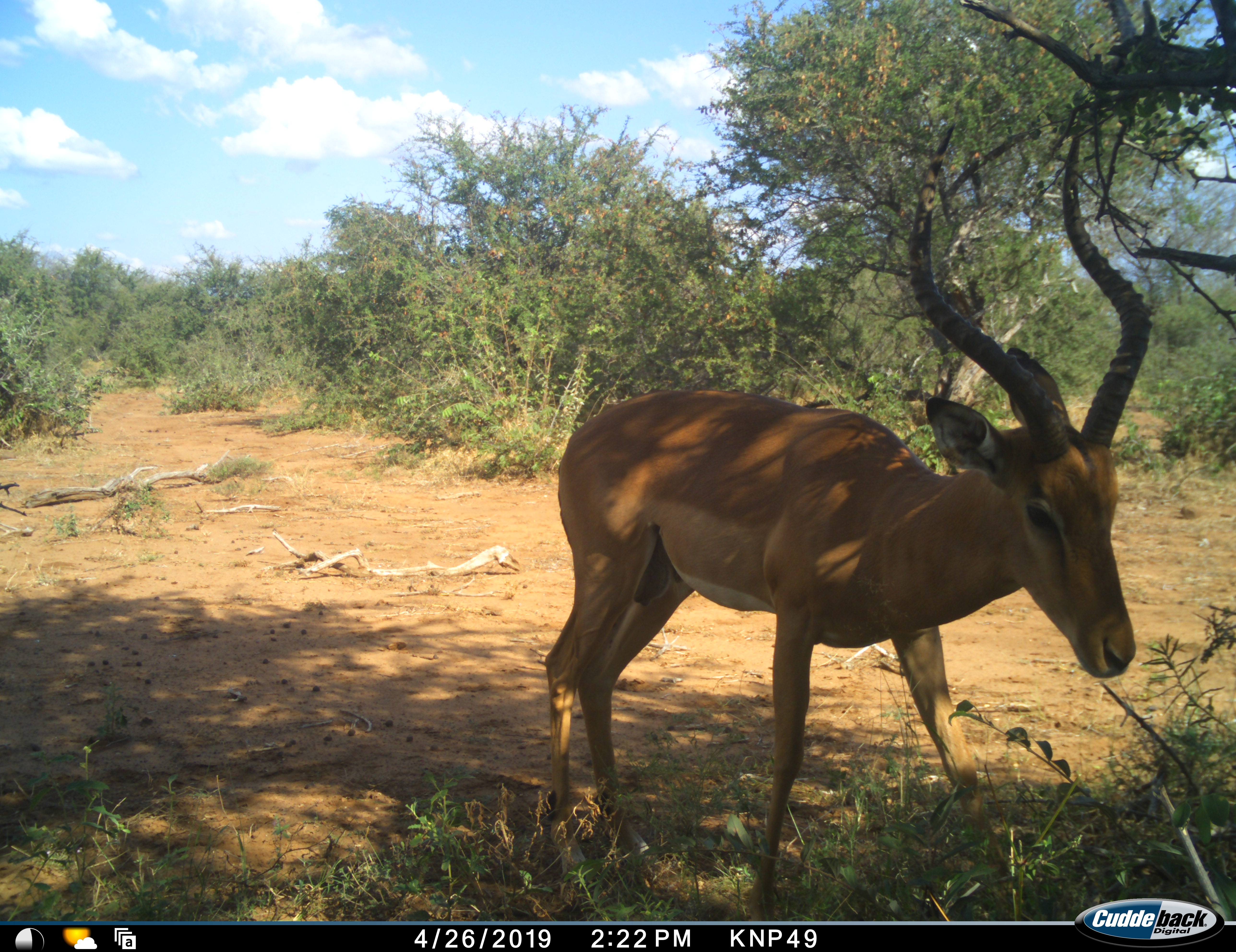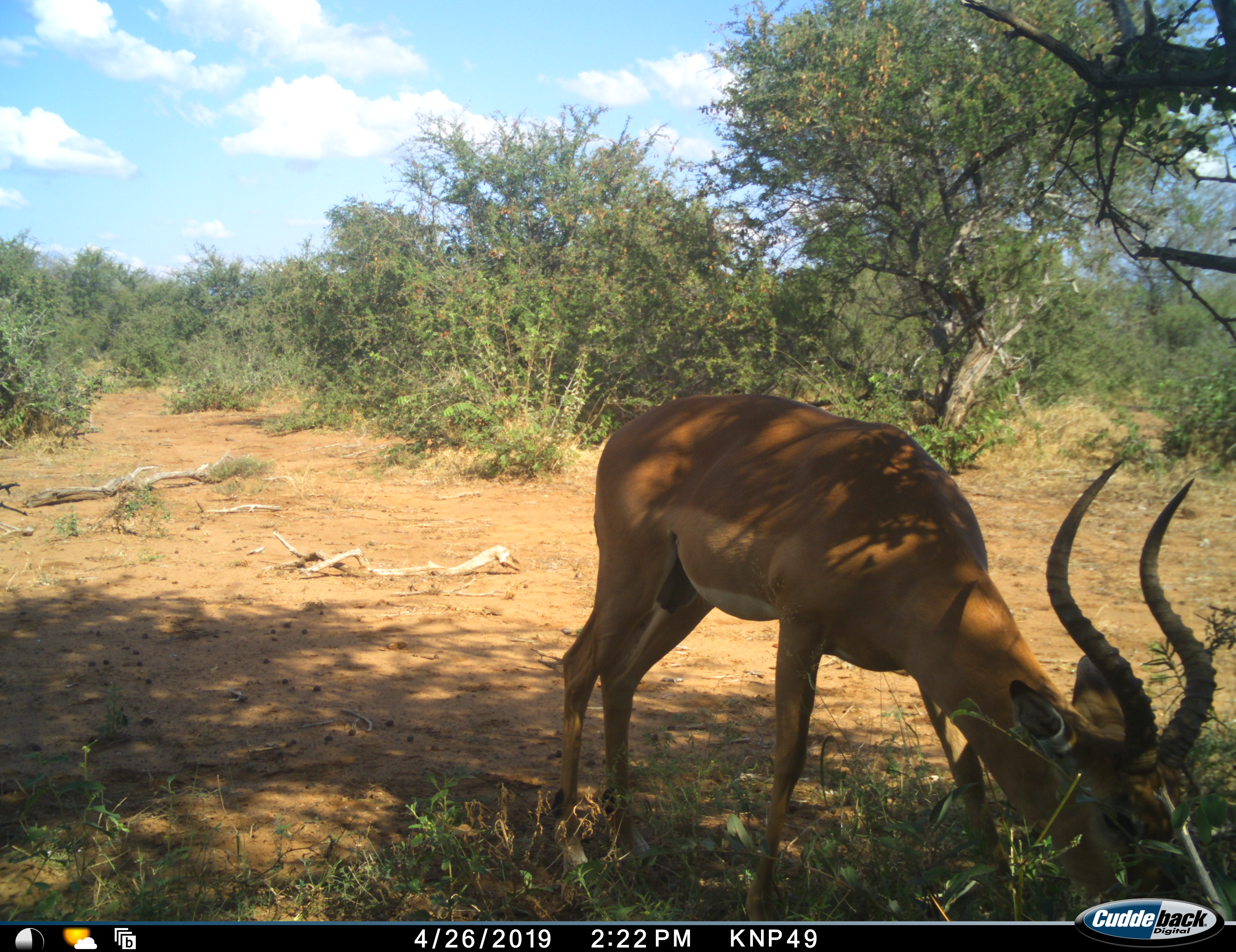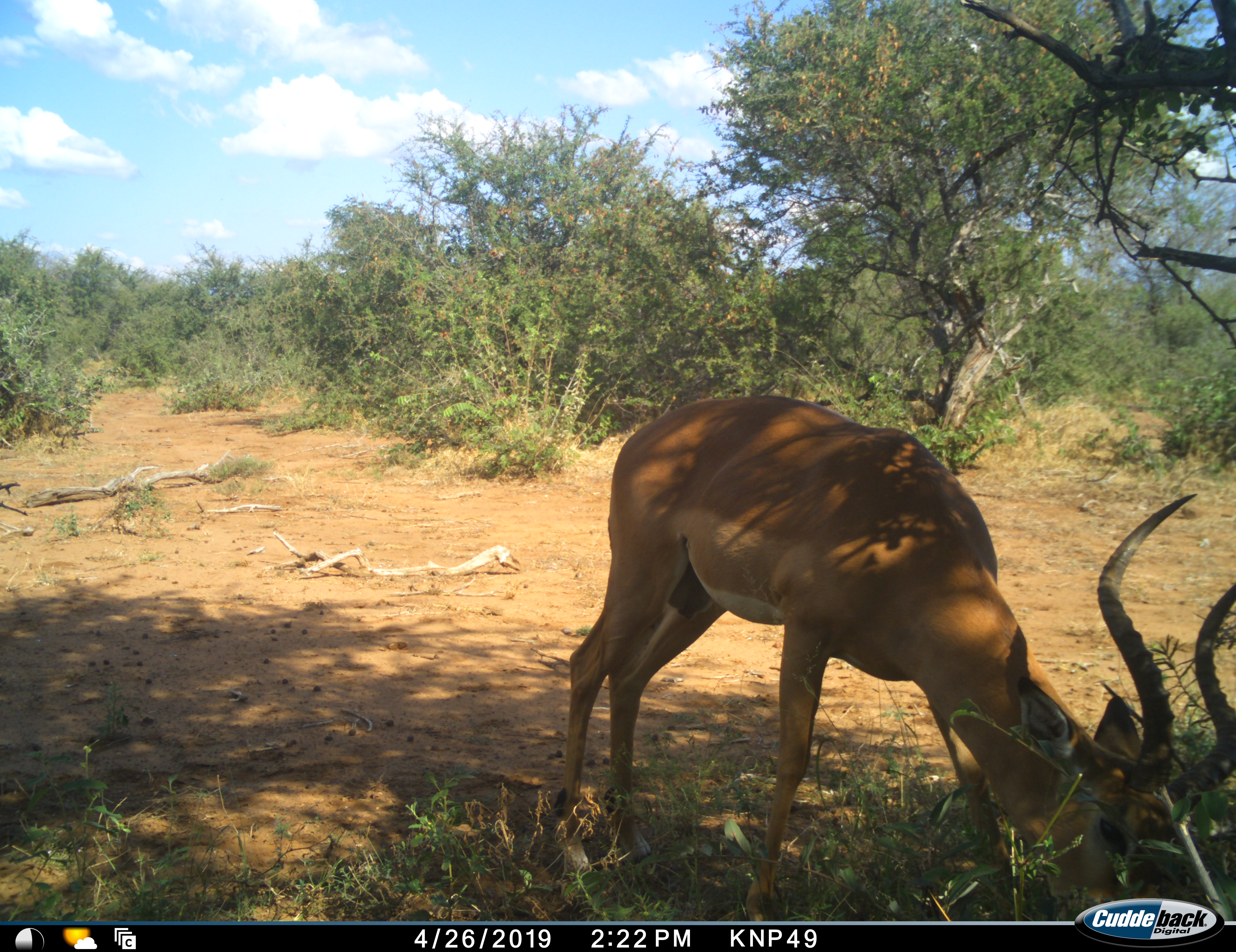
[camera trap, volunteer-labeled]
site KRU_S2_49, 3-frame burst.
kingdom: Animalia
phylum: Chordata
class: Mammalia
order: Artiodactyla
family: Bovidae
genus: Aepyceros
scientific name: Aepyceros melampus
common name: impala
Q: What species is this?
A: Impala (Aepyceros melampus).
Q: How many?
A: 1.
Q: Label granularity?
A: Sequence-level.